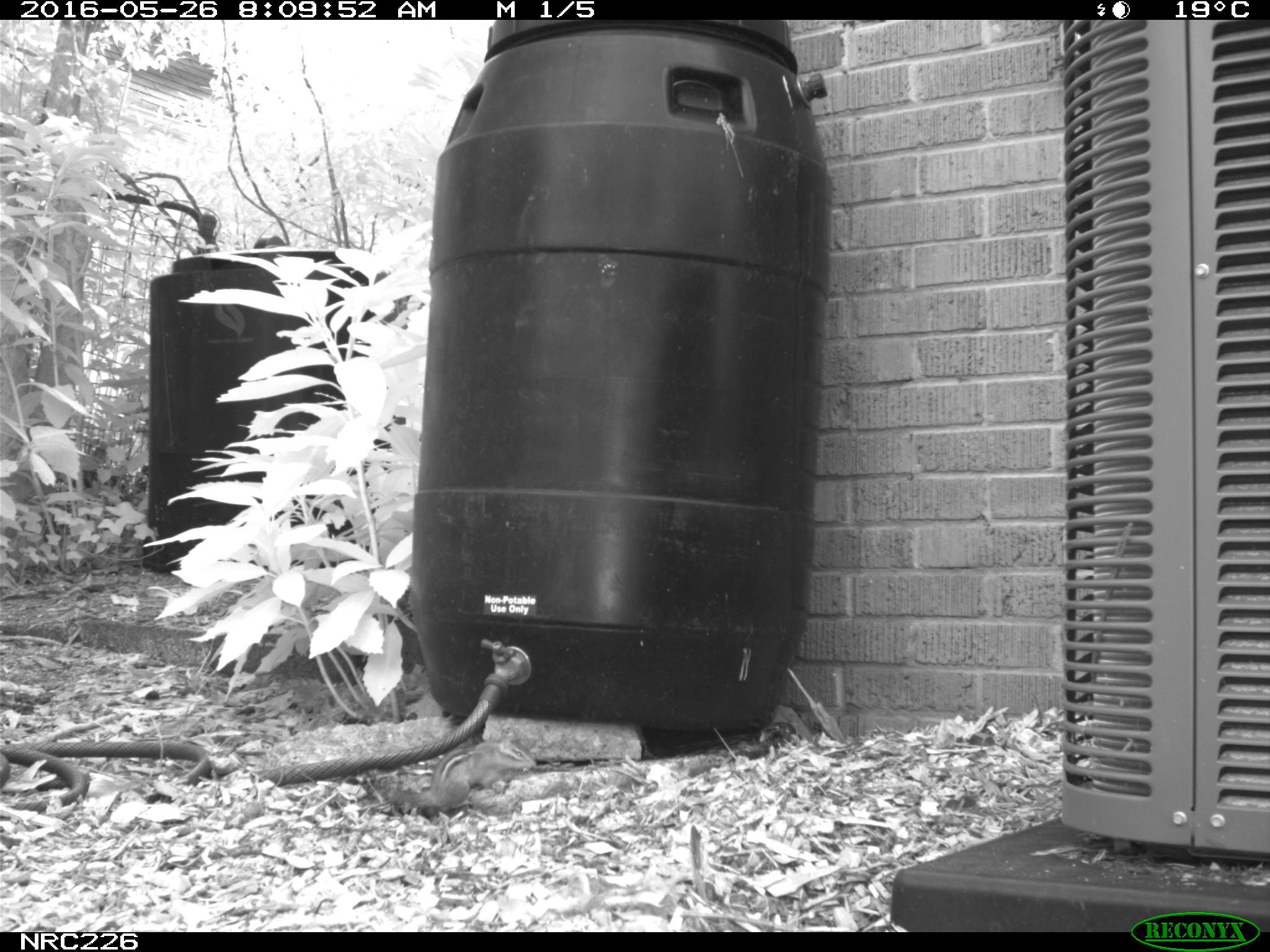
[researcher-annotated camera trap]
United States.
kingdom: Animalia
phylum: Chordata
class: Mammalia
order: Rodentia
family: Sciuridae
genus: Tamias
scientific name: Tamias striatus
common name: eastern chipmunk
Eastern Chipmunk (Tamias striatus).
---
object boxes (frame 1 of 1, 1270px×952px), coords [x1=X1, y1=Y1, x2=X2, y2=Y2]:
Eastern Chipmunk: [x1=396, y1=732, x2=542, y2=824]